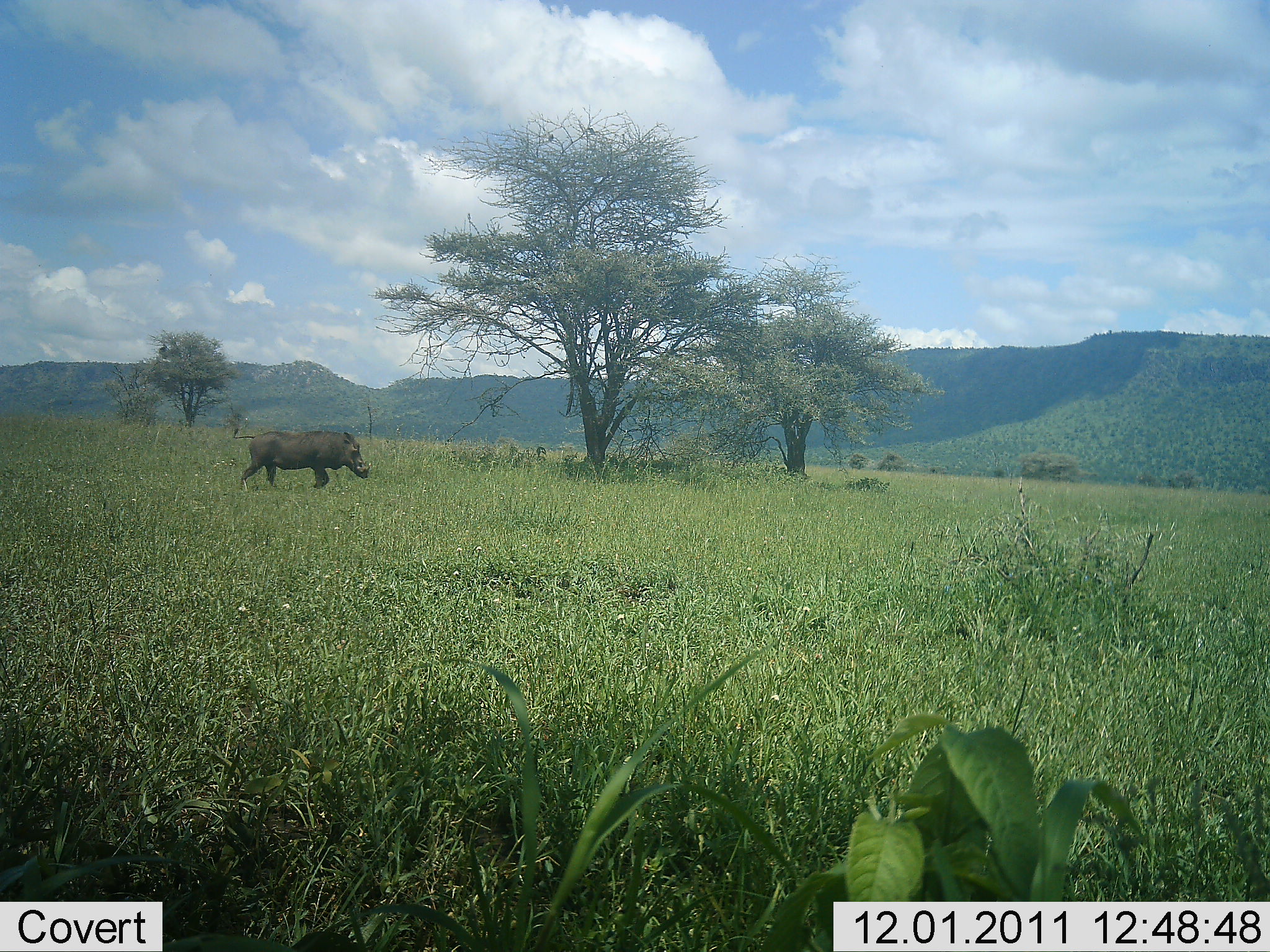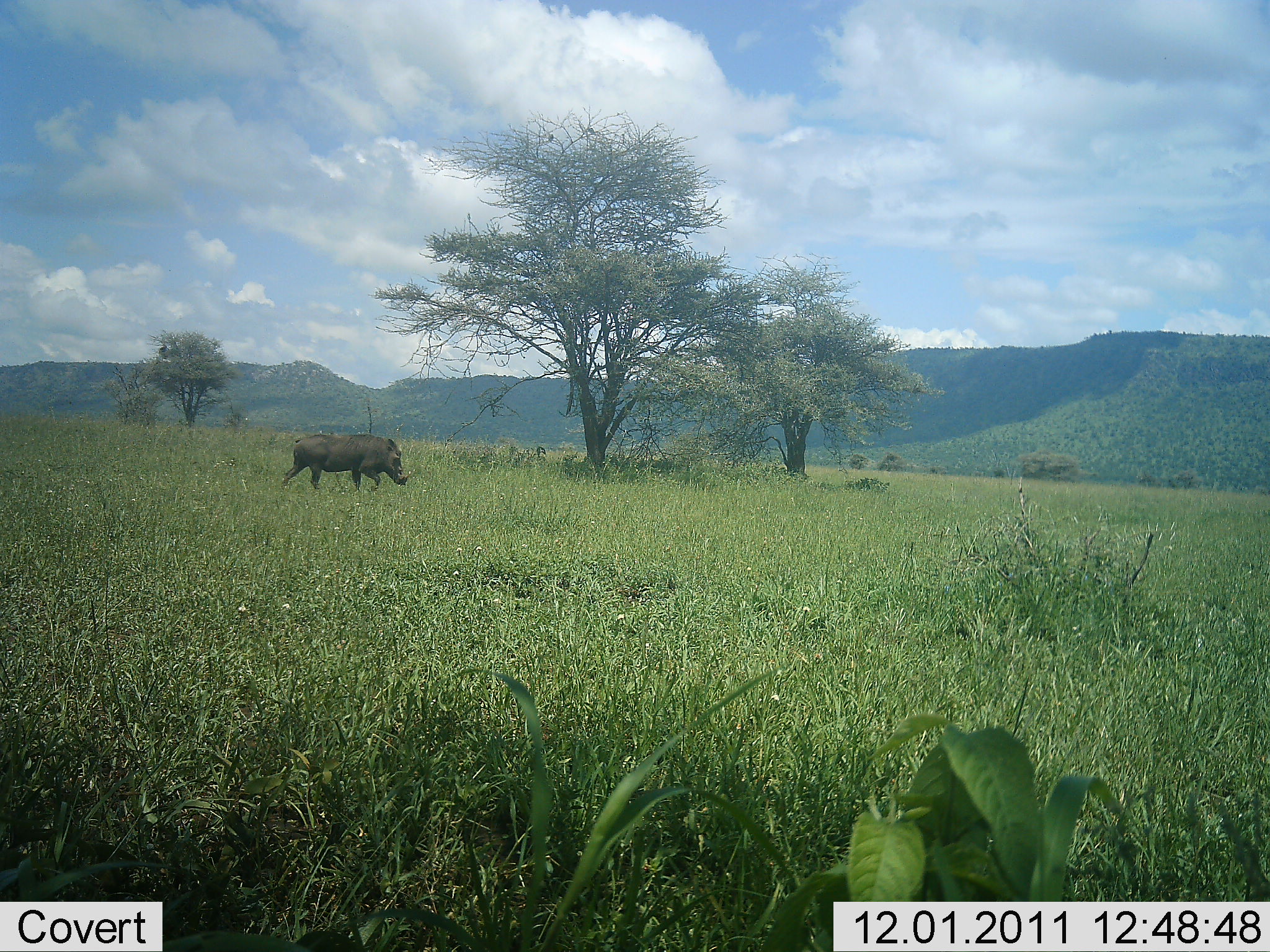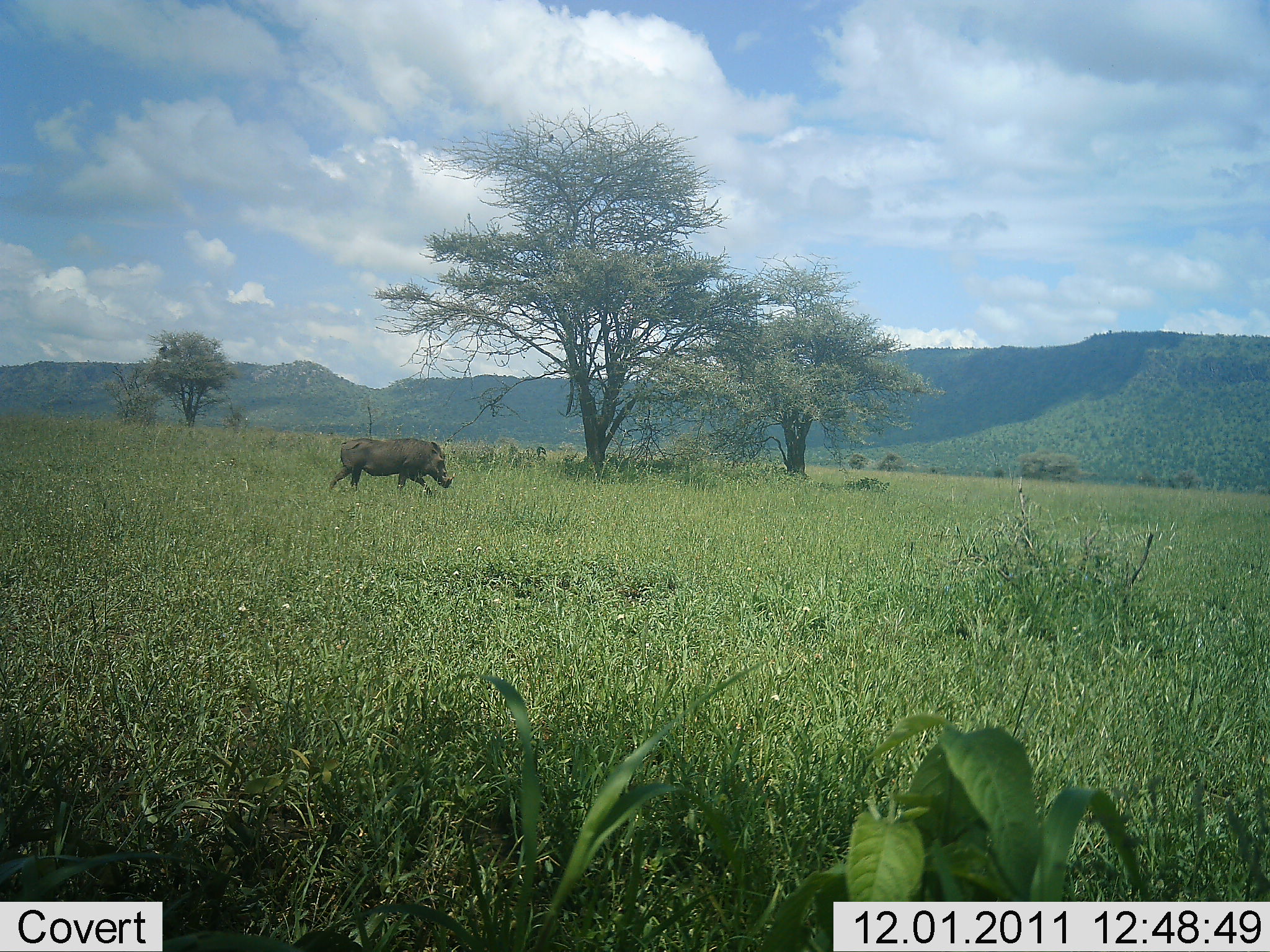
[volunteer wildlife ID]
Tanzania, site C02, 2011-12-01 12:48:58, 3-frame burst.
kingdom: Animalia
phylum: Chordata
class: Mammalia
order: Artiodactyla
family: Suidae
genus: Phacochoerus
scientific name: Phacochoerus africanus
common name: warthog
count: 1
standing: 8%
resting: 0%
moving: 100%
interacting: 0%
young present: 0%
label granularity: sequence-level